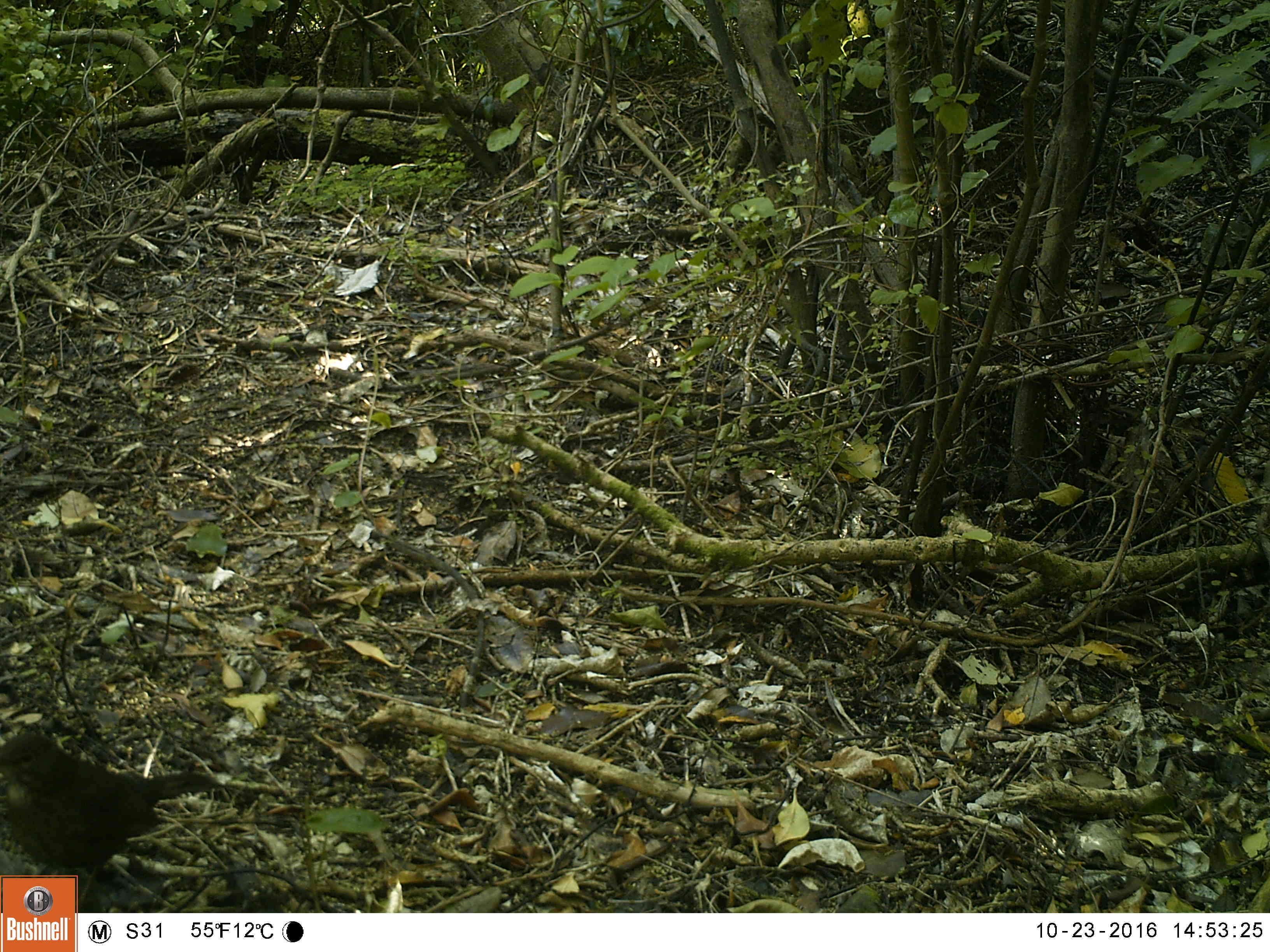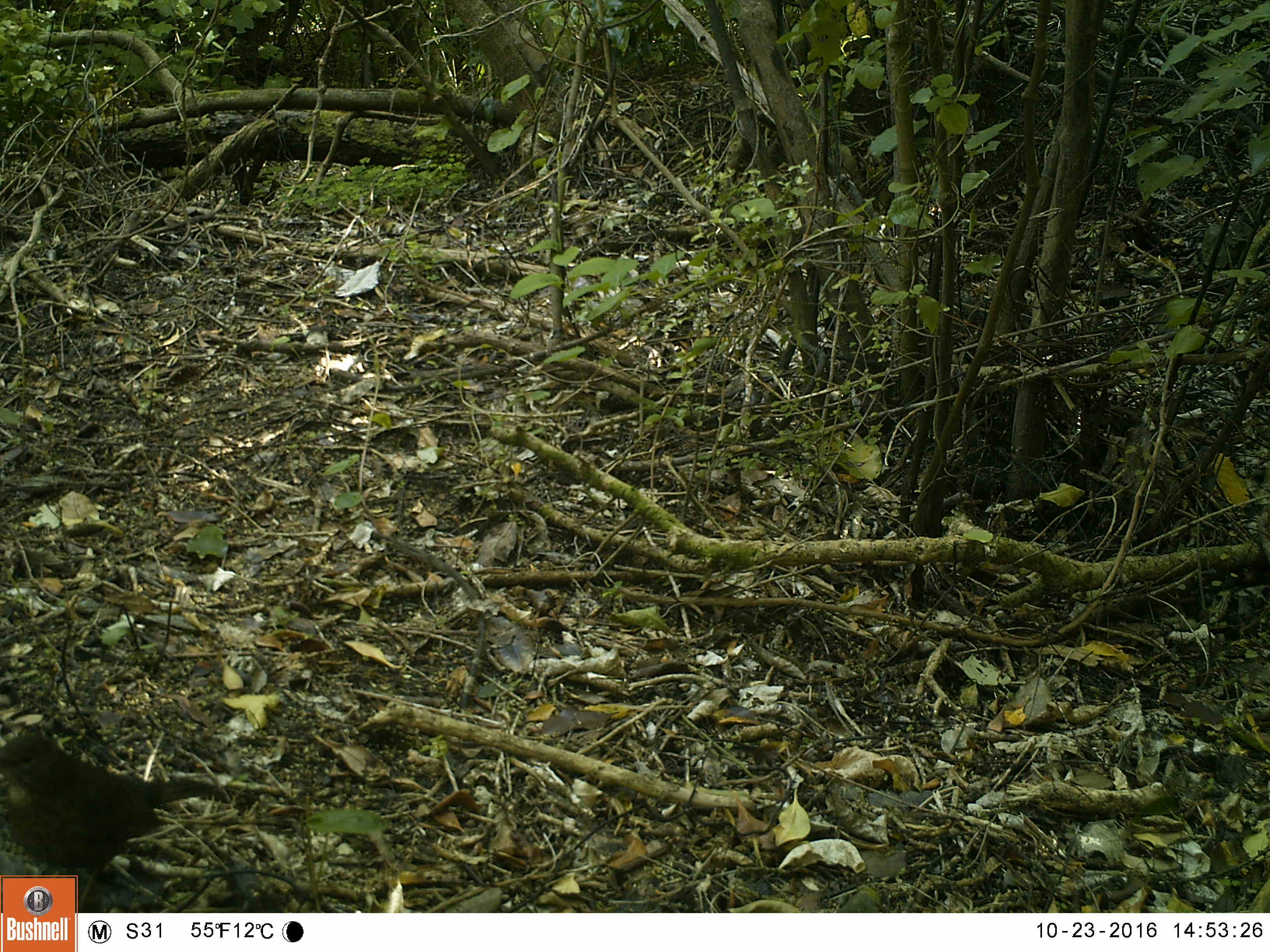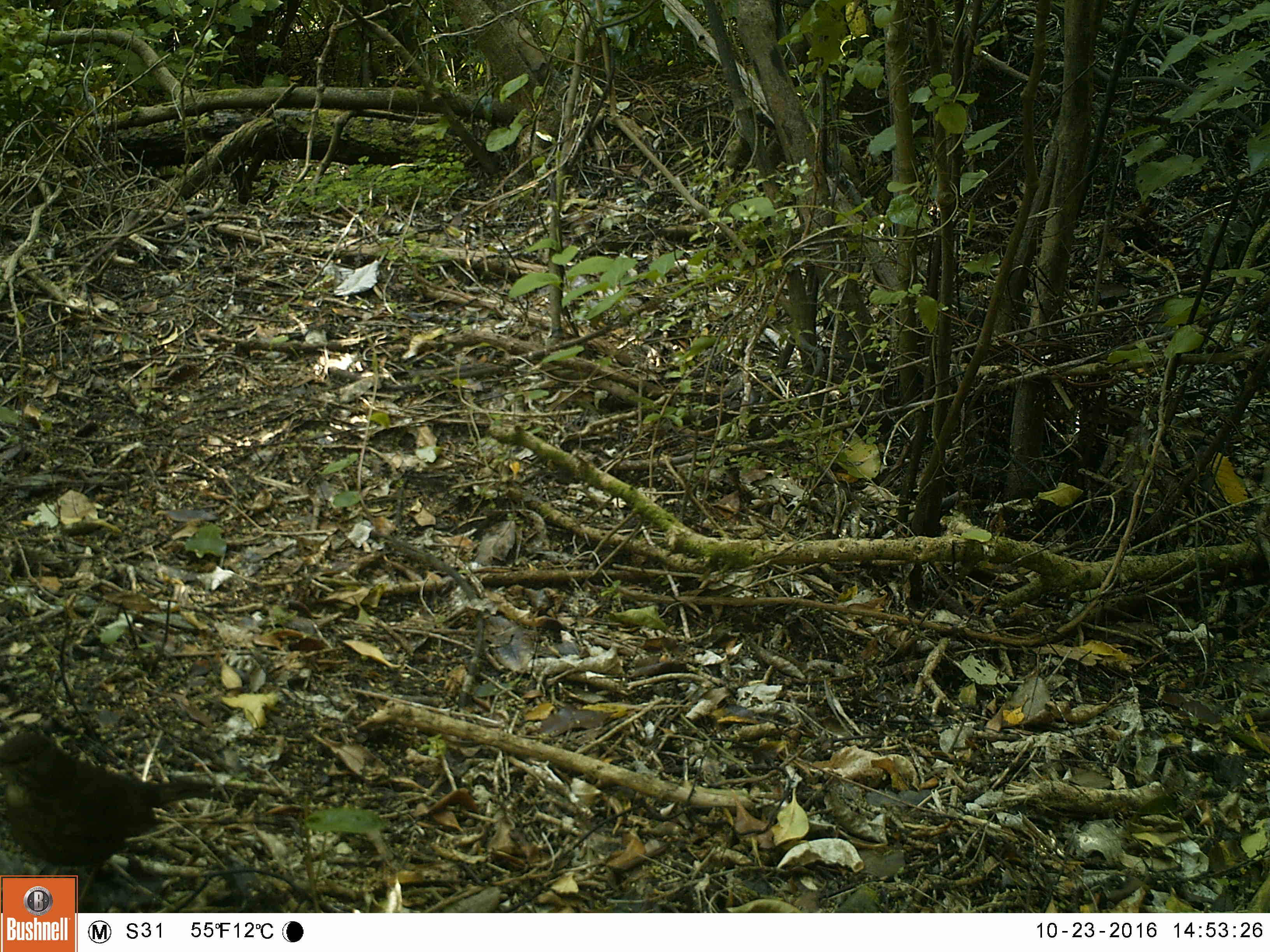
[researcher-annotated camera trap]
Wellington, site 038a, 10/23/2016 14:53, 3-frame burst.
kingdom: Animalia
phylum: Chordata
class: Aves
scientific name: Aves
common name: bird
Bird (Aves).